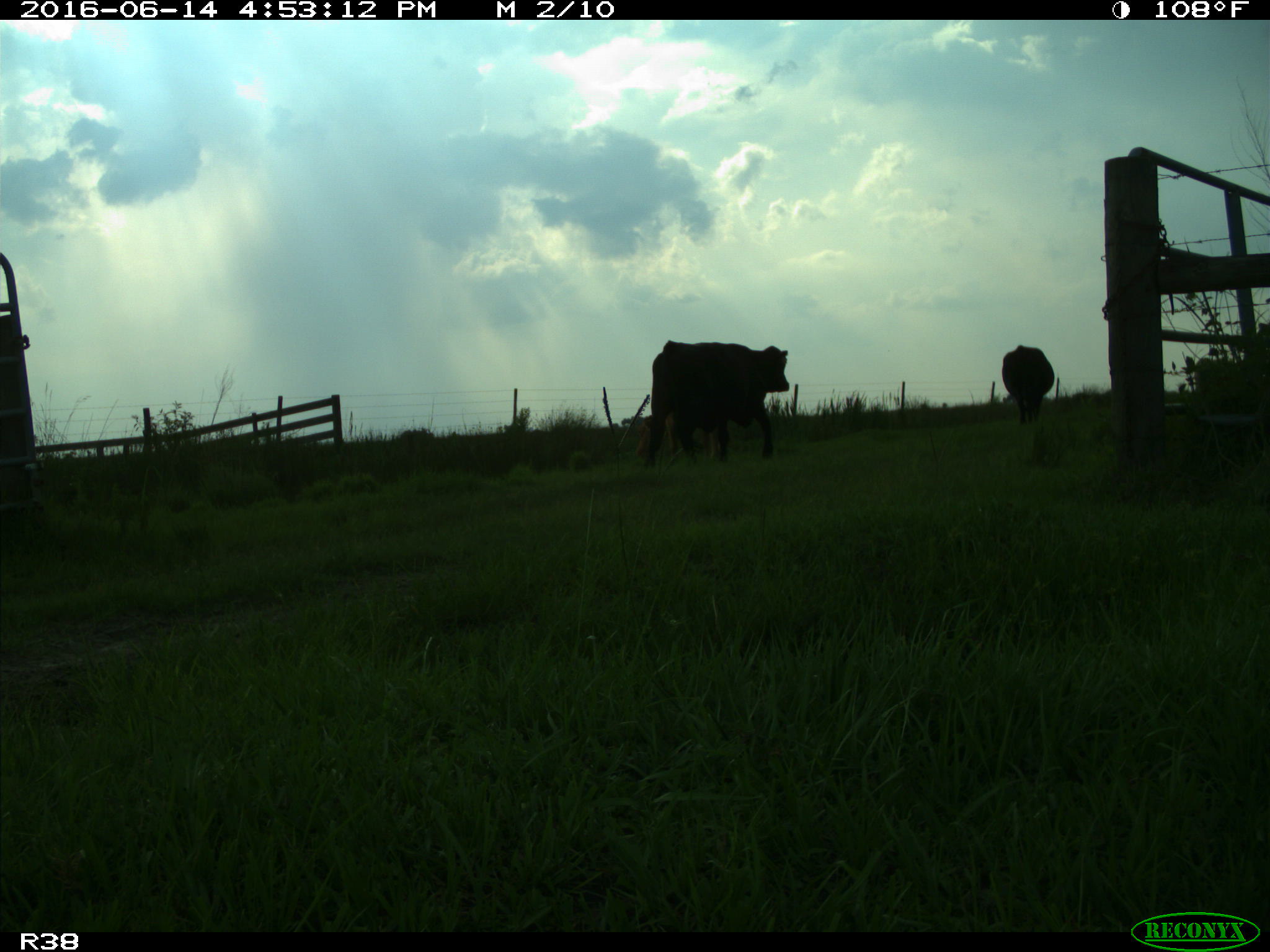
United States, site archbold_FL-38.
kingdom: Animalia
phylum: Chordata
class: Mammalia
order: Artiodactyla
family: Bovidae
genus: Bos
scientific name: Bos taurus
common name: domestic cow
Bos taurus (domestic cow).